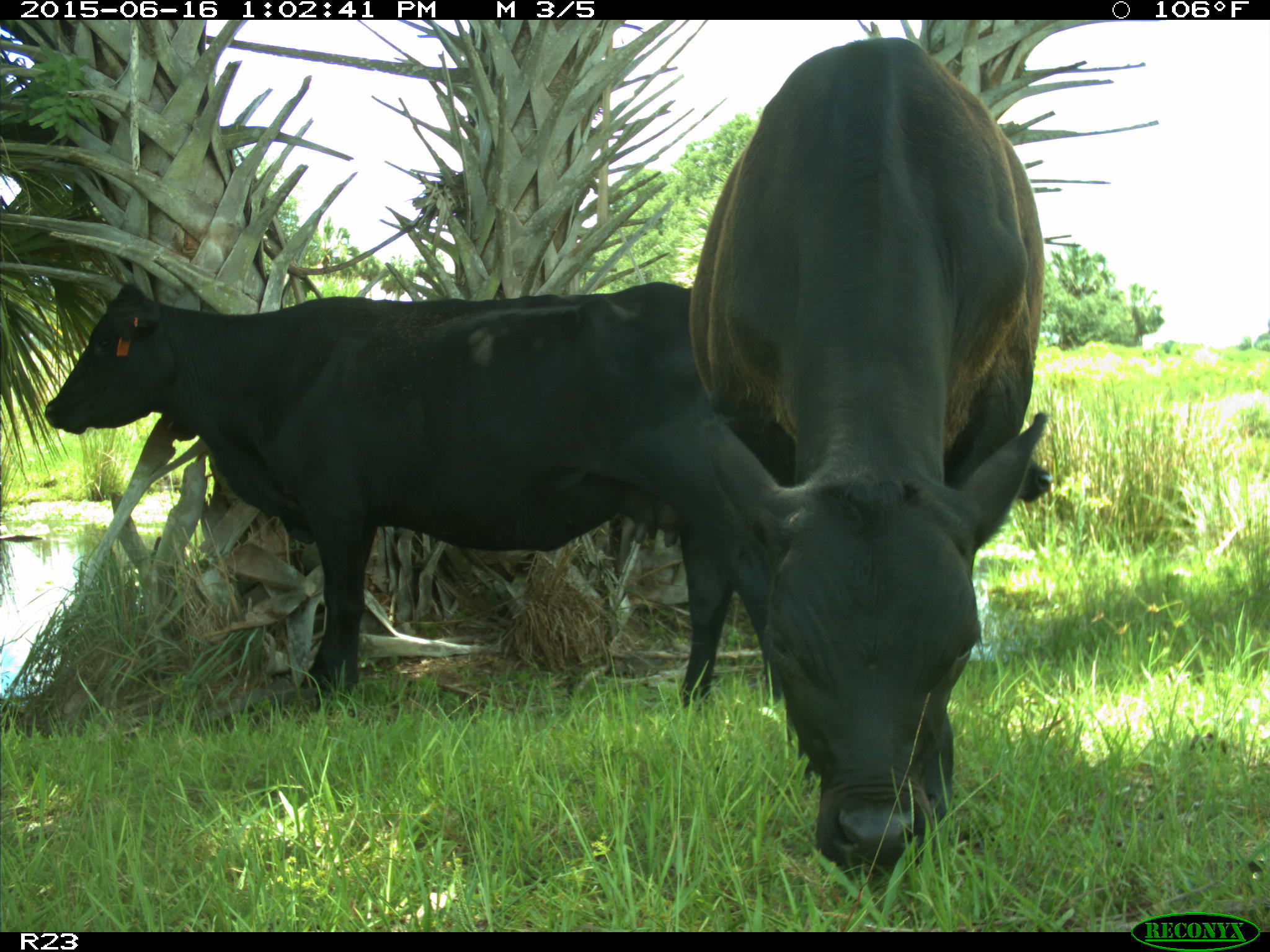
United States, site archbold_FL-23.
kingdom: Animalia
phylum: Chordata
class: Mammalia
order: Artiodactyla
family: Bovidae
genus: Bos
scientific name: Bos taurus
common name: domestic cow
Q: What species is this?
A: Bos taurus (domestic cow).